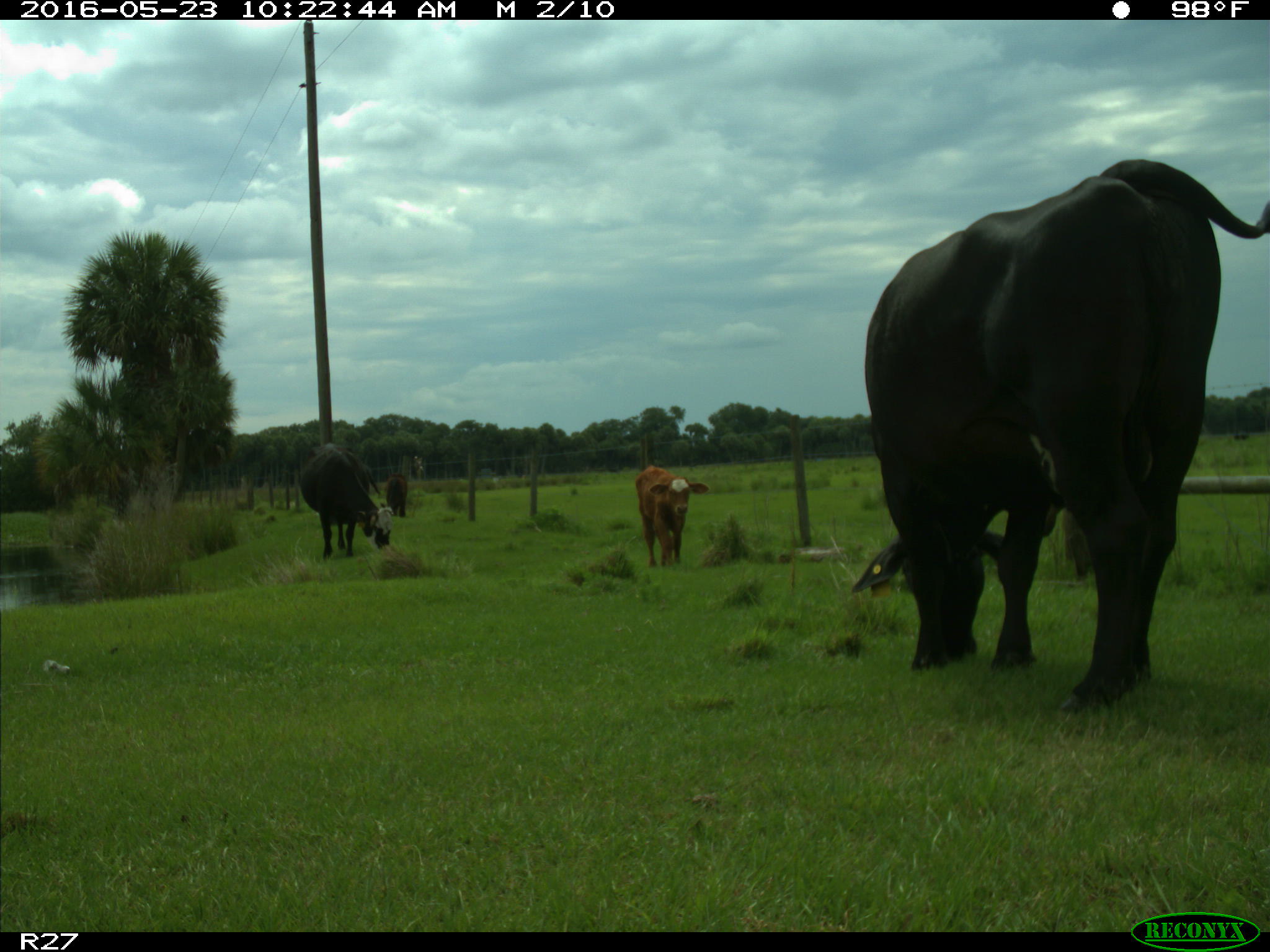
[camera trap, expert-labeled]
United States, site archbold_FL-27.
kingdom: Animalia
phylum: Chordata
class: Mammalia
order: Artiodactyla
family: Bovidae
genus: Bos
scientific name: Bos taurus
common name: domestic cow